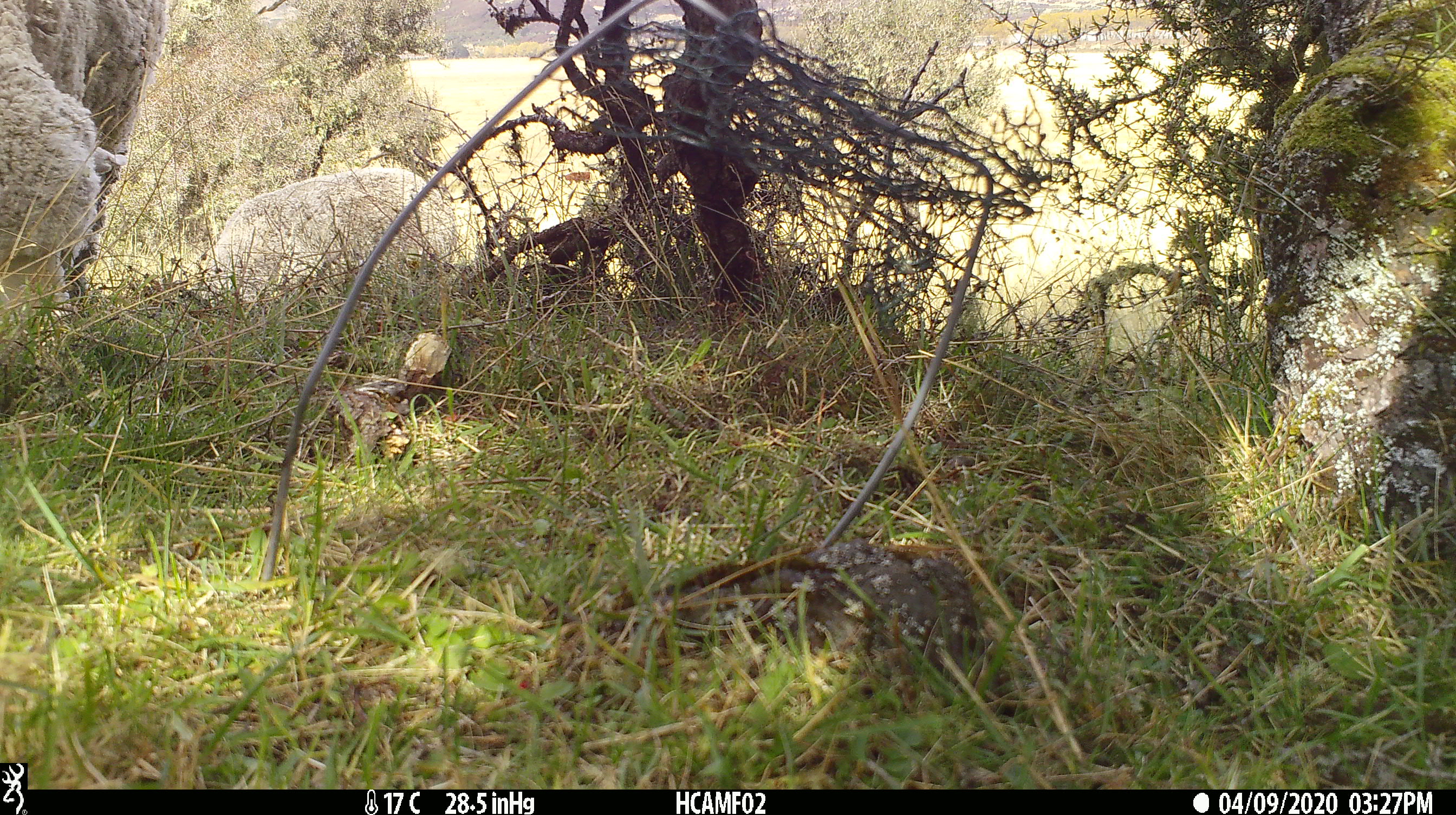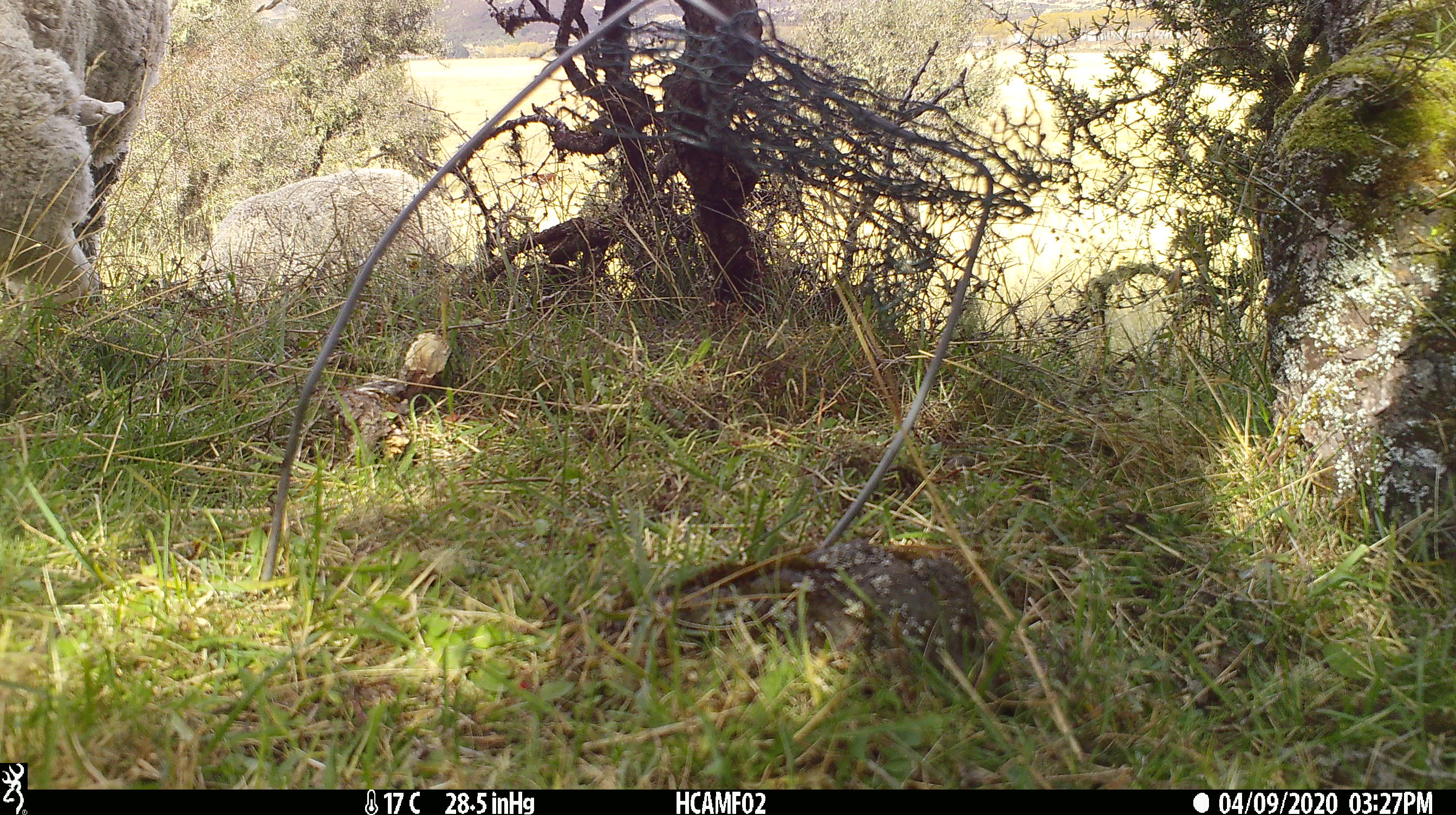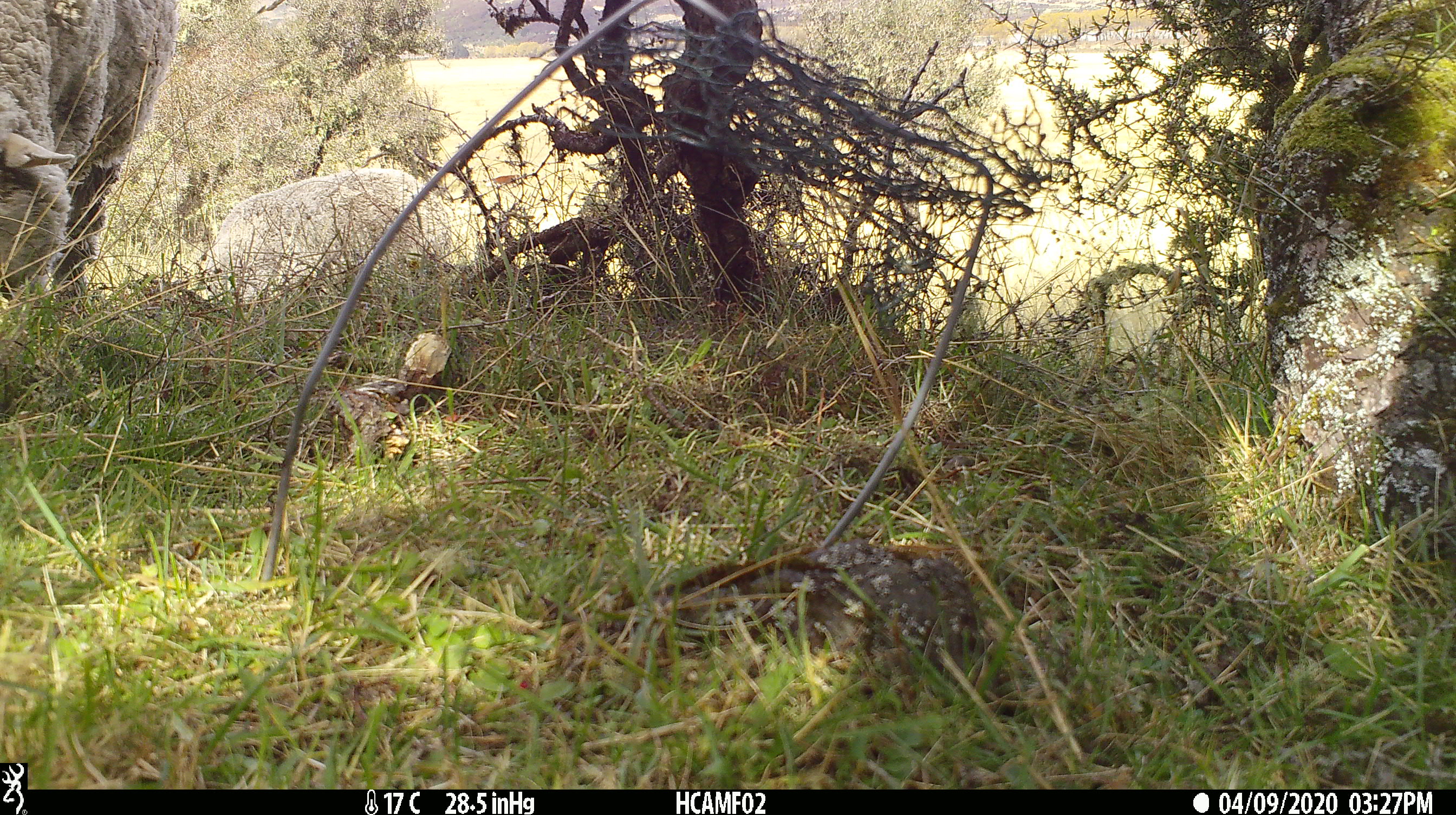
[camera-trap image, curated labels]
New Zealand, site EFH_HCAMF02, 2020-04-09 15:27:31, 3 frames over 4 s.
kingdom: Animalia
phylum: Chordata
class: Mammalia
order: Artiodactyla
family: Bovidae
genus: Ovis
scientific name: Ovis aries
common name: domestic sheep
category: sheep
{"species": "sheep (domestic sheep) (Ovis aries)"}